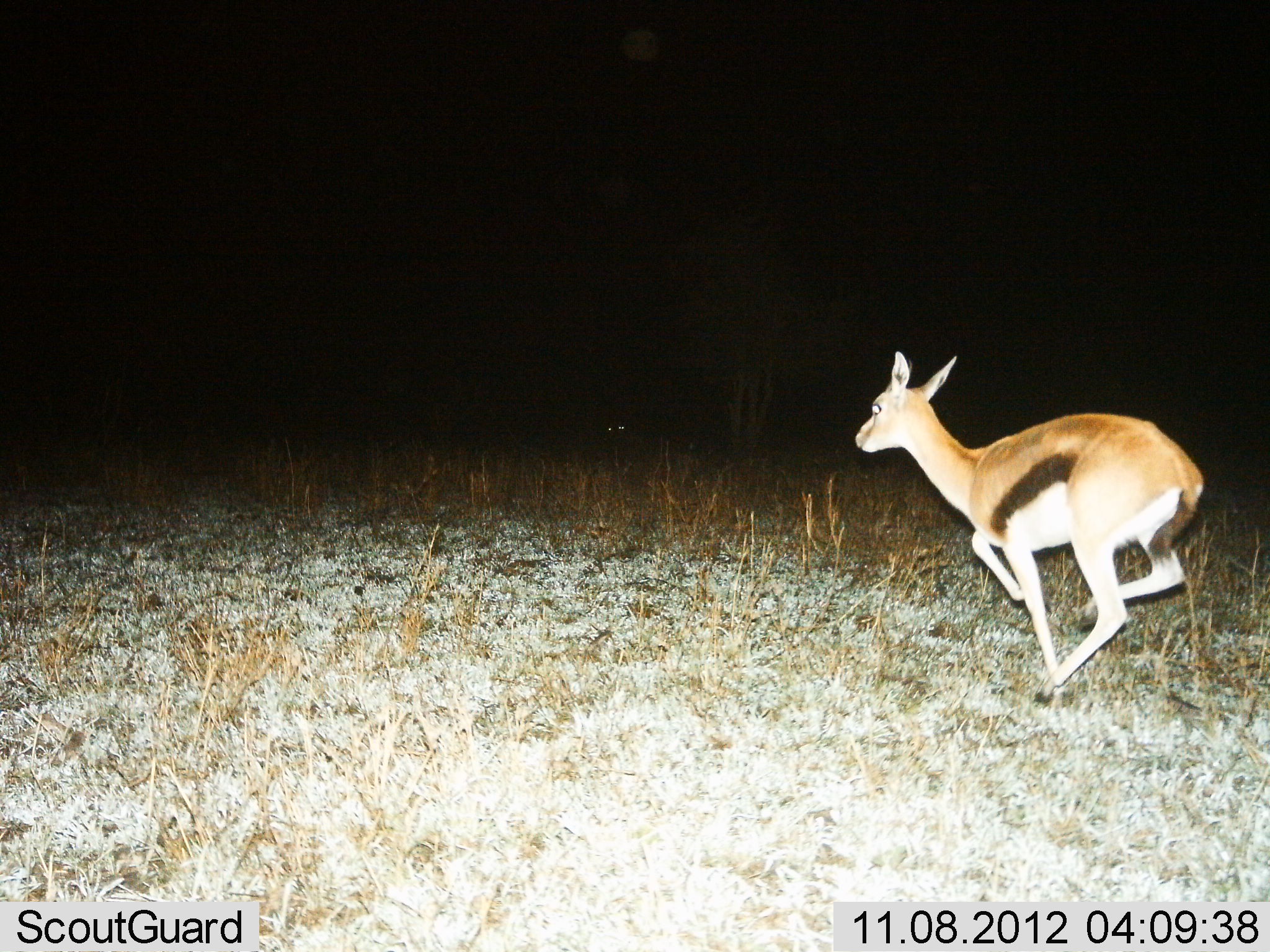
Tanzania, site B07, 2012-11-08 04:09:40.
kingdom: Animalia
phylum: Chordata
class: Mammalia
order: Artiodactyla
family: Bovidae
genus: Eudorcas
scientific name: Eudorcas thomsonii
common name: thomson's gazelle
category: gazellethomsons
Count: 1.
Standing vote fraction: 0%.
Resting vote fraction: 0%.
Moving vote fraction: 100%.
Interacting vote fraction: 0%.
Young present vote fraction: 0%.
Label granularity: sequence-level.